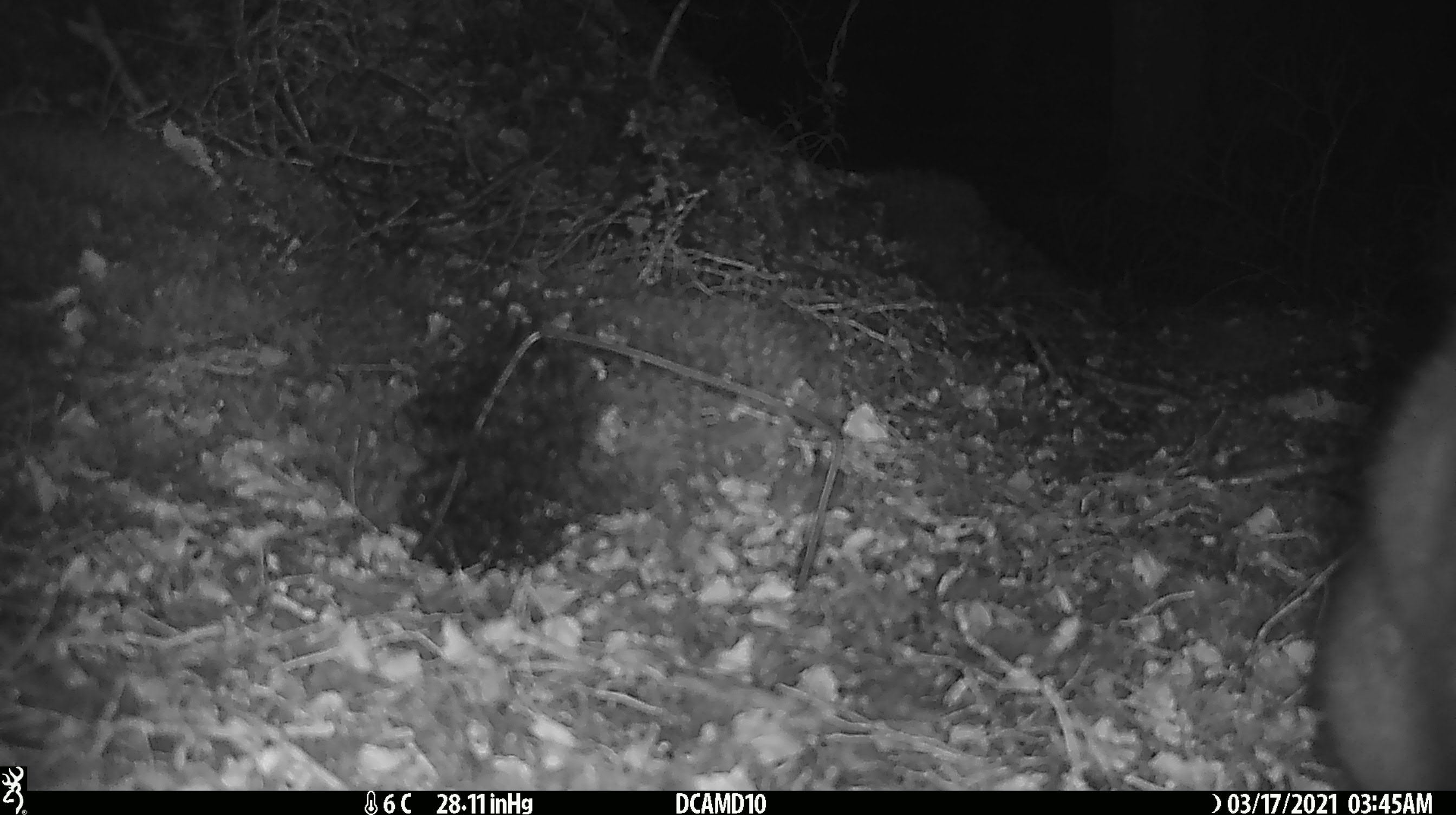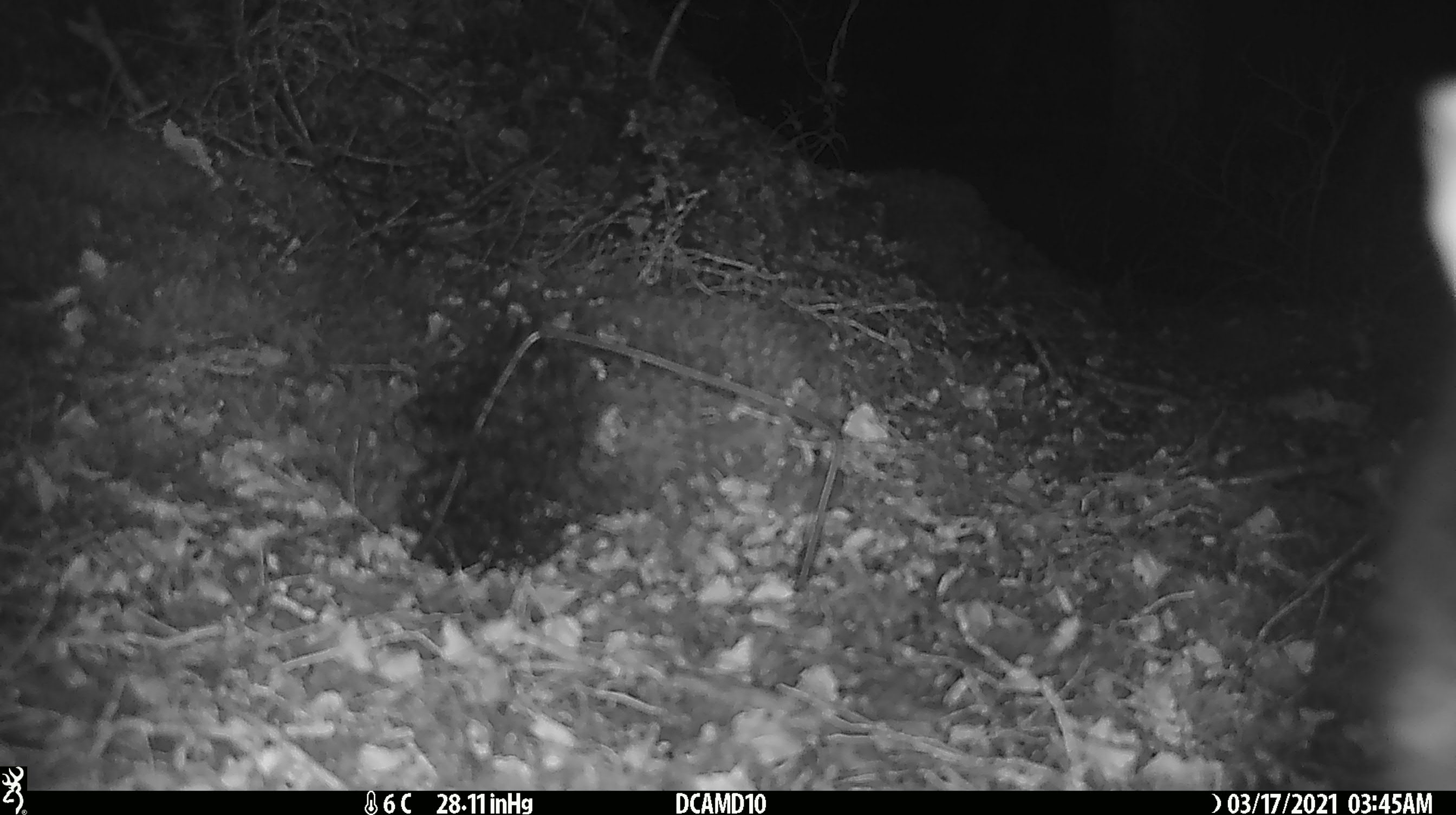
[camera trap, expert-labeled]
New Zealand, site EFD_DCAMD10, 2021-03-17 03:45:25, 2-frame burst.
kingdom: Animalia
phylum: Chordata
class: Mammalia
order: Diprotodontia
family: Phalangeridae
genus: Trichosurus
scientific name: Trichosurus vulpecula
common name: common brushtail possum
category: possum